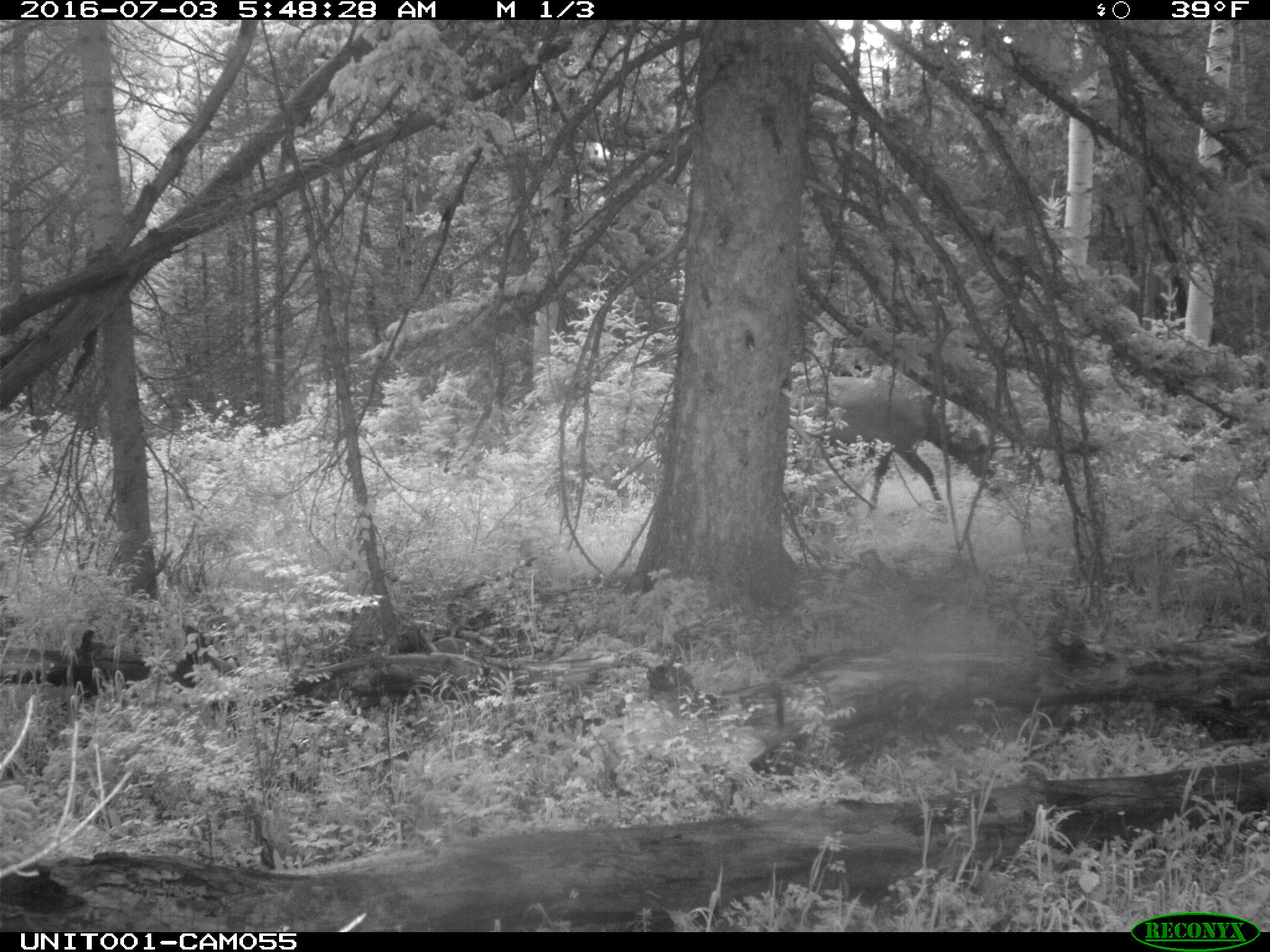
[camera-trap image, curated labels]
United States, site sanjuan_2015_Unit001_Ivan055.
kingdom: Animalia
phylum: Chordata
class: Mammalia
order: Artiodactyla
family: Cervidae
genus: Cervus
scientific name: Cervus elaphus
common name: red deer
Cervus elaphus (red deer).